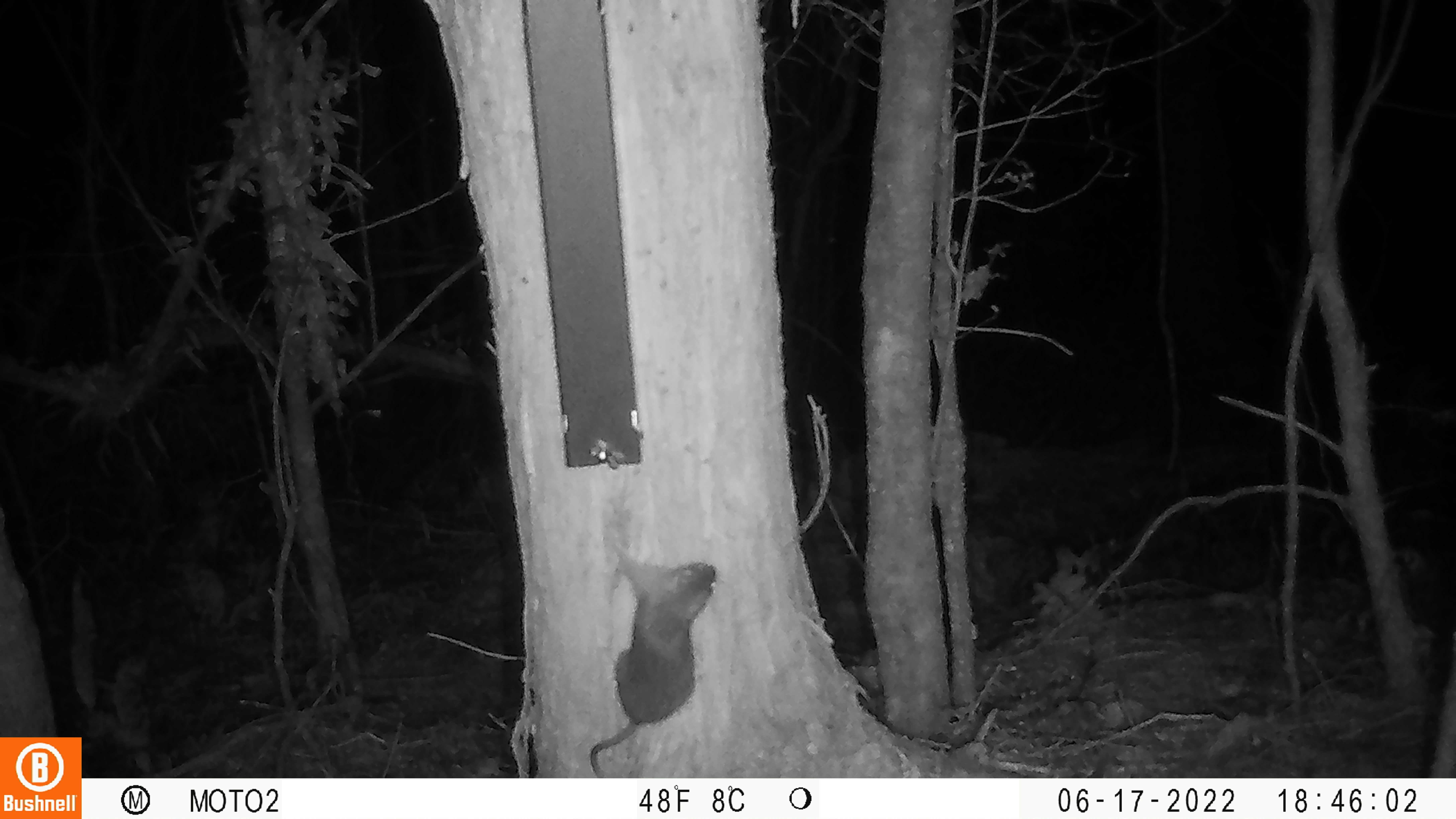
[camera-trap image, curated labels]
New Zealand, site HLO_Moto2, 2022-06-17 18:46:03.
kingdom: Animalia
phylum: Chordata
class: Mammalia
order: Rodentia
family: Muridae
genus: Rattus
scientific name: Rattus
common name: rat